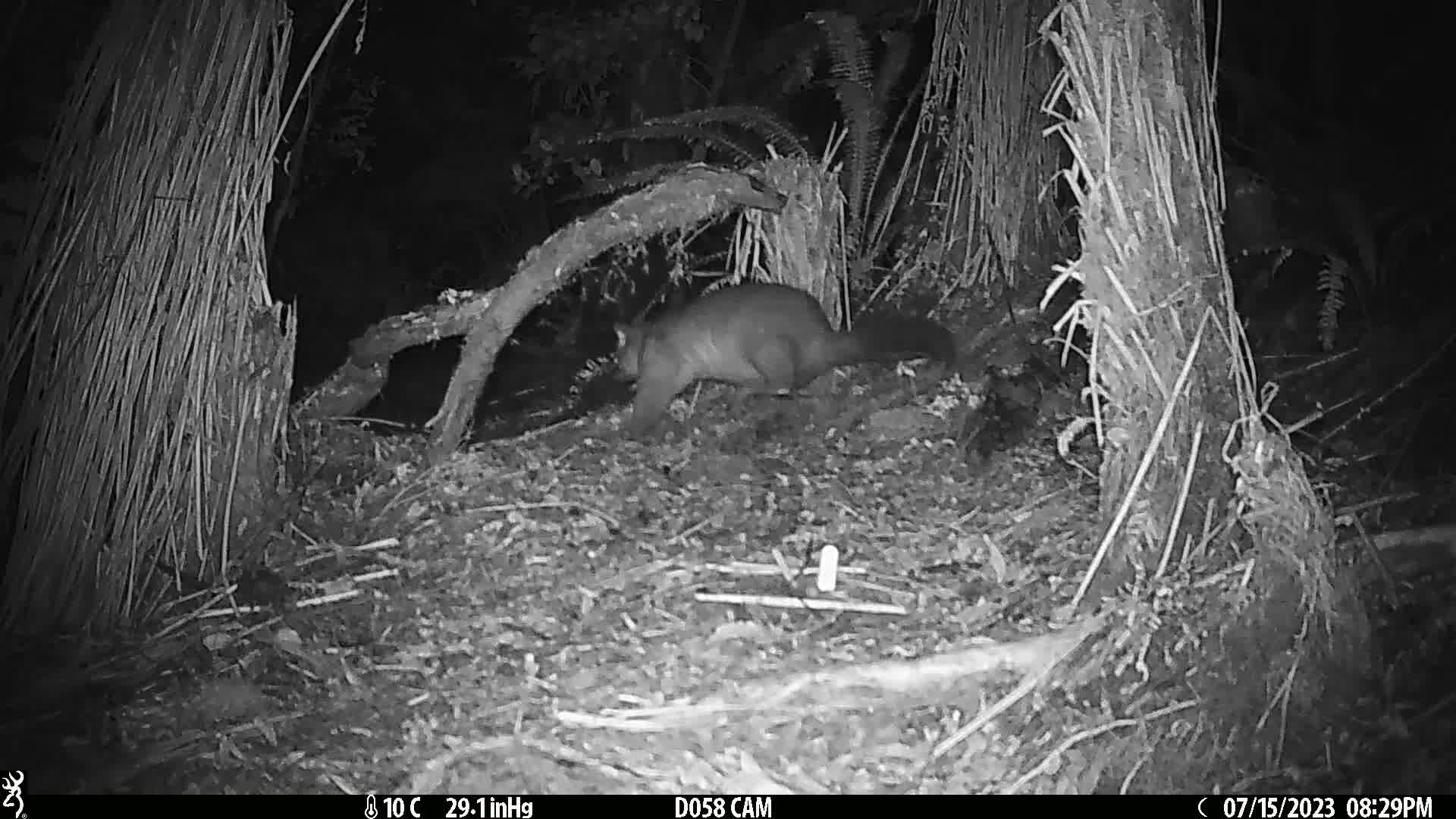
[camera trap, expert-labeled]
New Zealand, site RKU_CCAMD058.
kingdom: Animalia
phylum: Chordata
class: Mammalia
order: Diprotodontia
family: Phalangeridae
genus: Trichosurus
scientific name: Trichosurus vulpecula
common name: common brushtail possum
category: possum